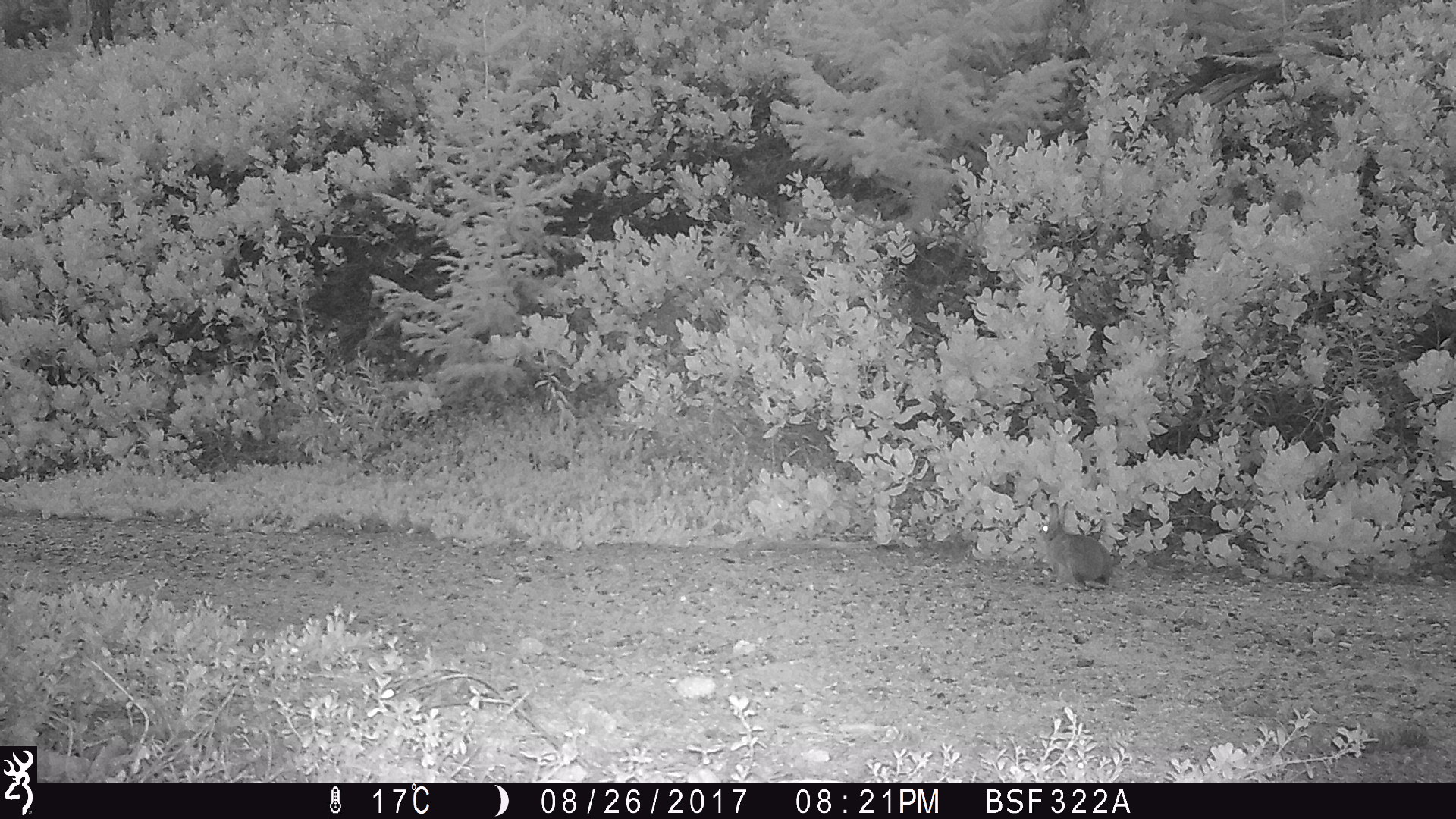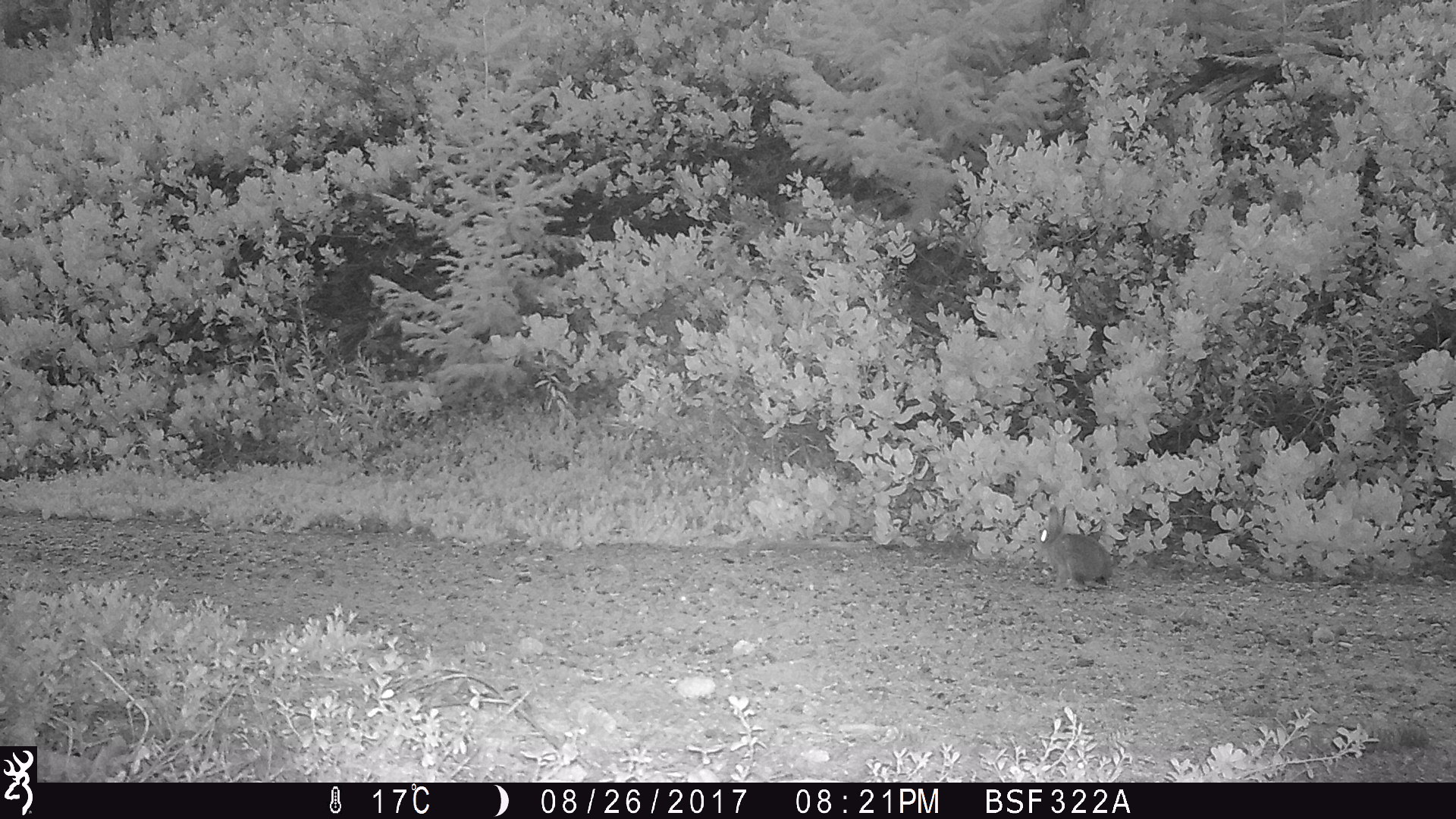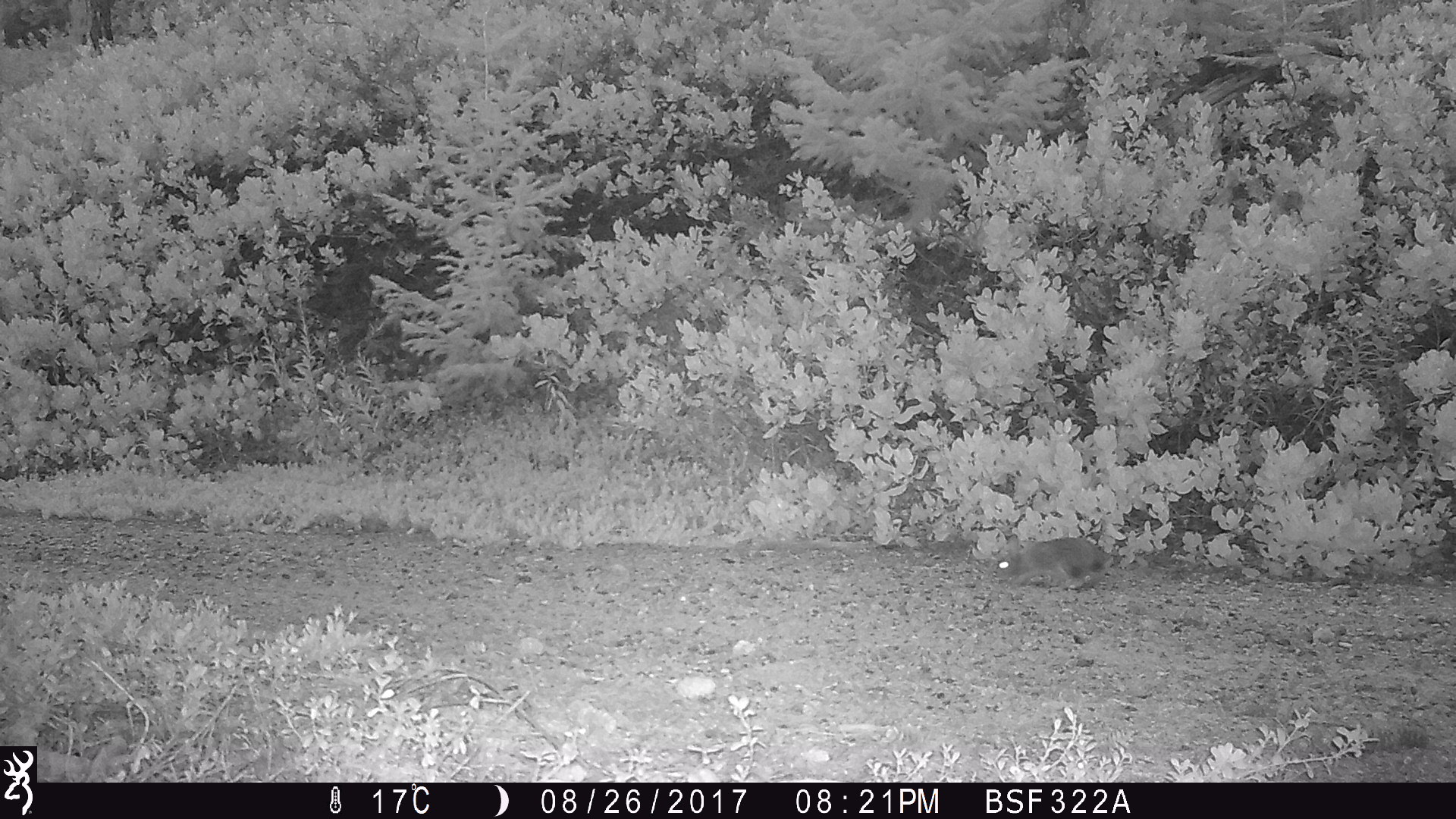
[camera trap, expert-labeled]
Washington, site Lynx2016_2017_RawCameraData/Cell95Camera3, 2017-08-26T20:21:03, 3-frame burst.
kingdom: Animalia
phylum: Chordata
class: Mammalia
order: Lagomorpha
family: Leporidae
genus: Lepus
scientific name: Lepus americanus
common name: snowshoe hare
Lepus americanus (snowshoe hare). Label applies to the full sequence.